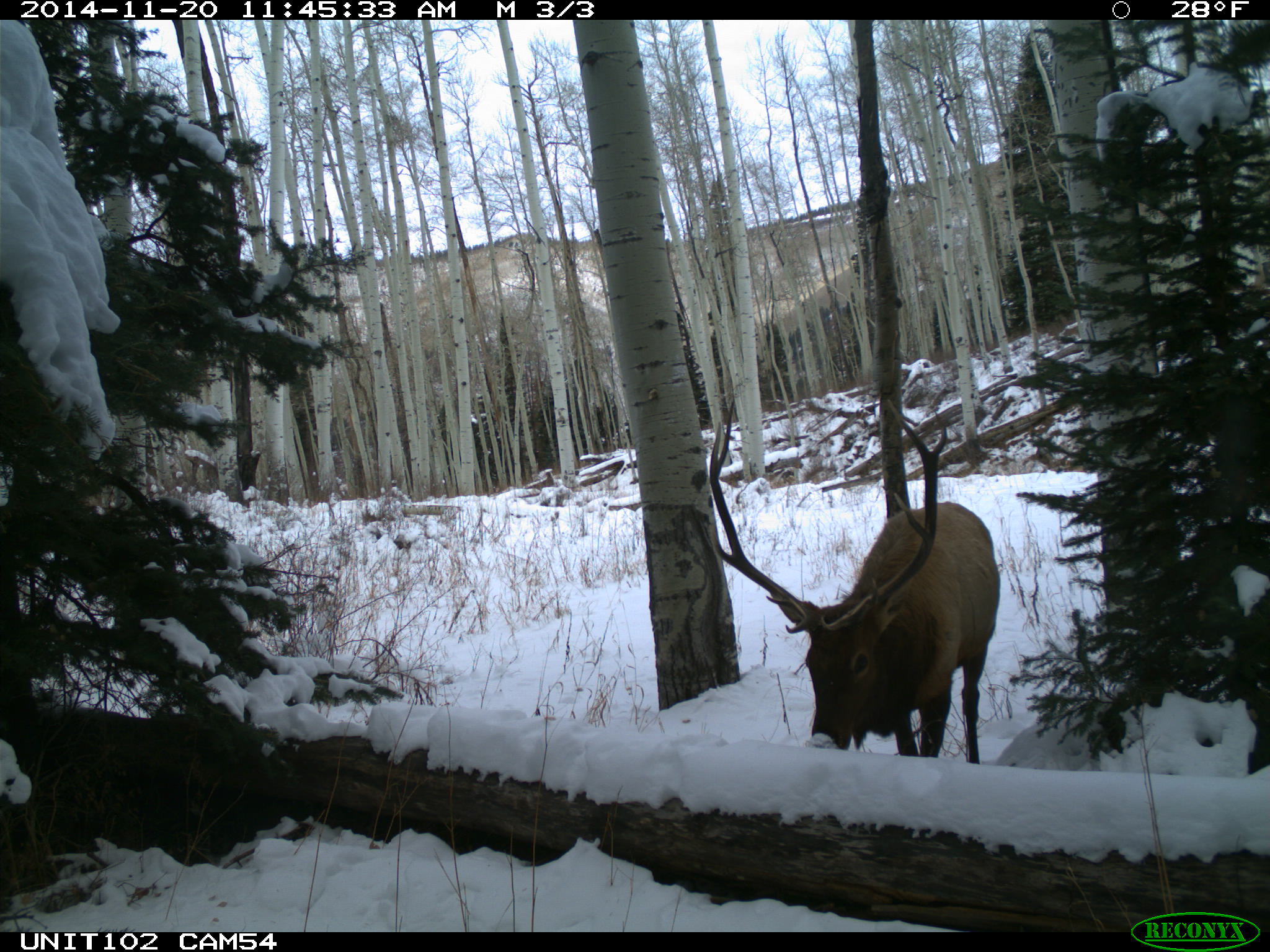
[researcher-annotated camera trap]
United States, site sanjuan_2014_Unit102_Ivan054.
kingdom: Animalia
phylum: Chordata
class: Mammalia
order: Artiodactyla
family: Cervidae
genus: Cervus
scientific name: Cervus elaphus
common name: red deer